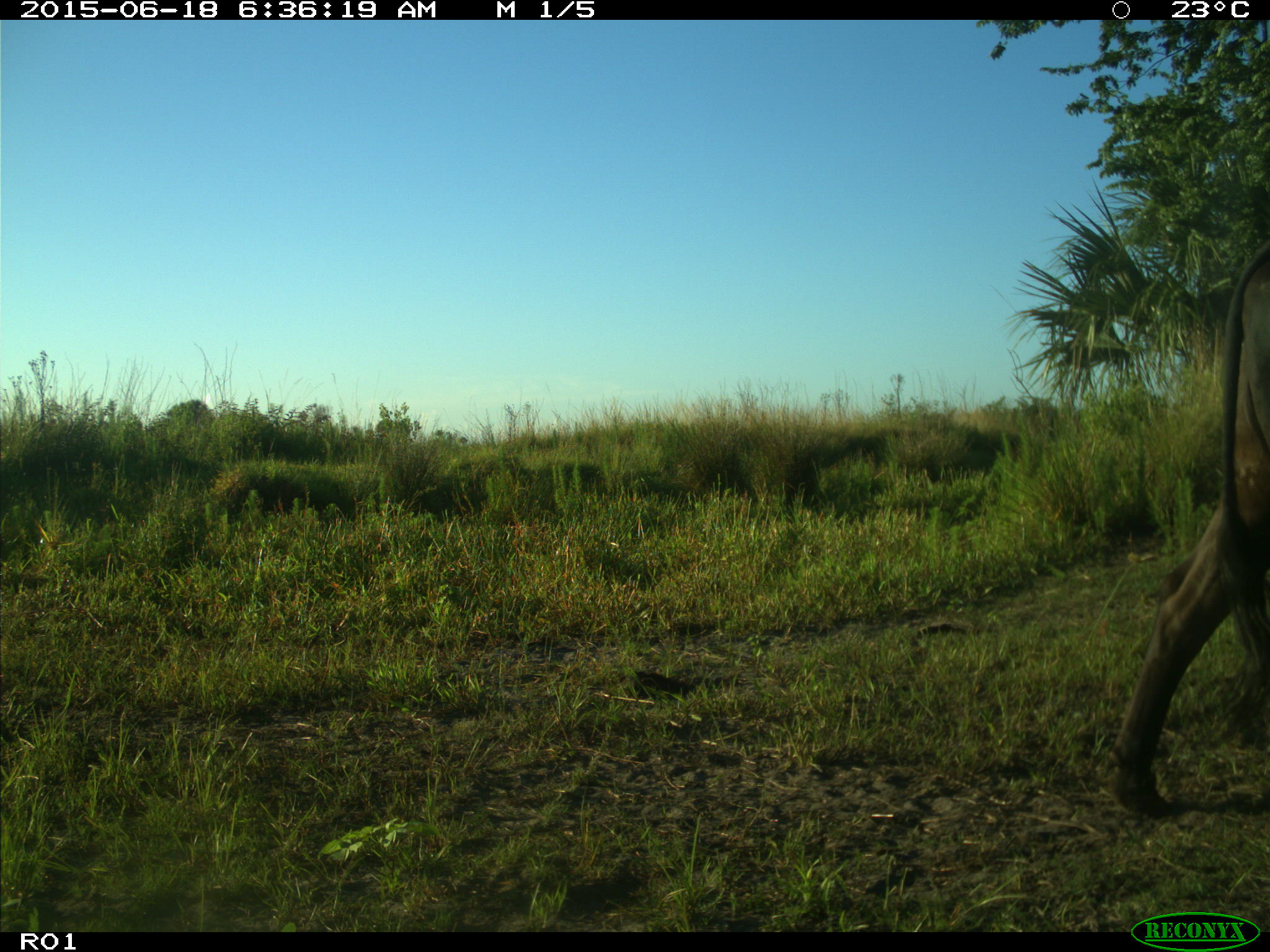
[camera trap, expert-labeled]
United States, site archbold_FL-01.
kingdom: Animalia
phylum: Chordata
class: Mammalia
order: Artiodactyla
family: Bovidae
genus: Bos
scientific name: Bos taurus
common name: domestic cow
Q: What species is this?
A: Bos taurus (domestic cow).